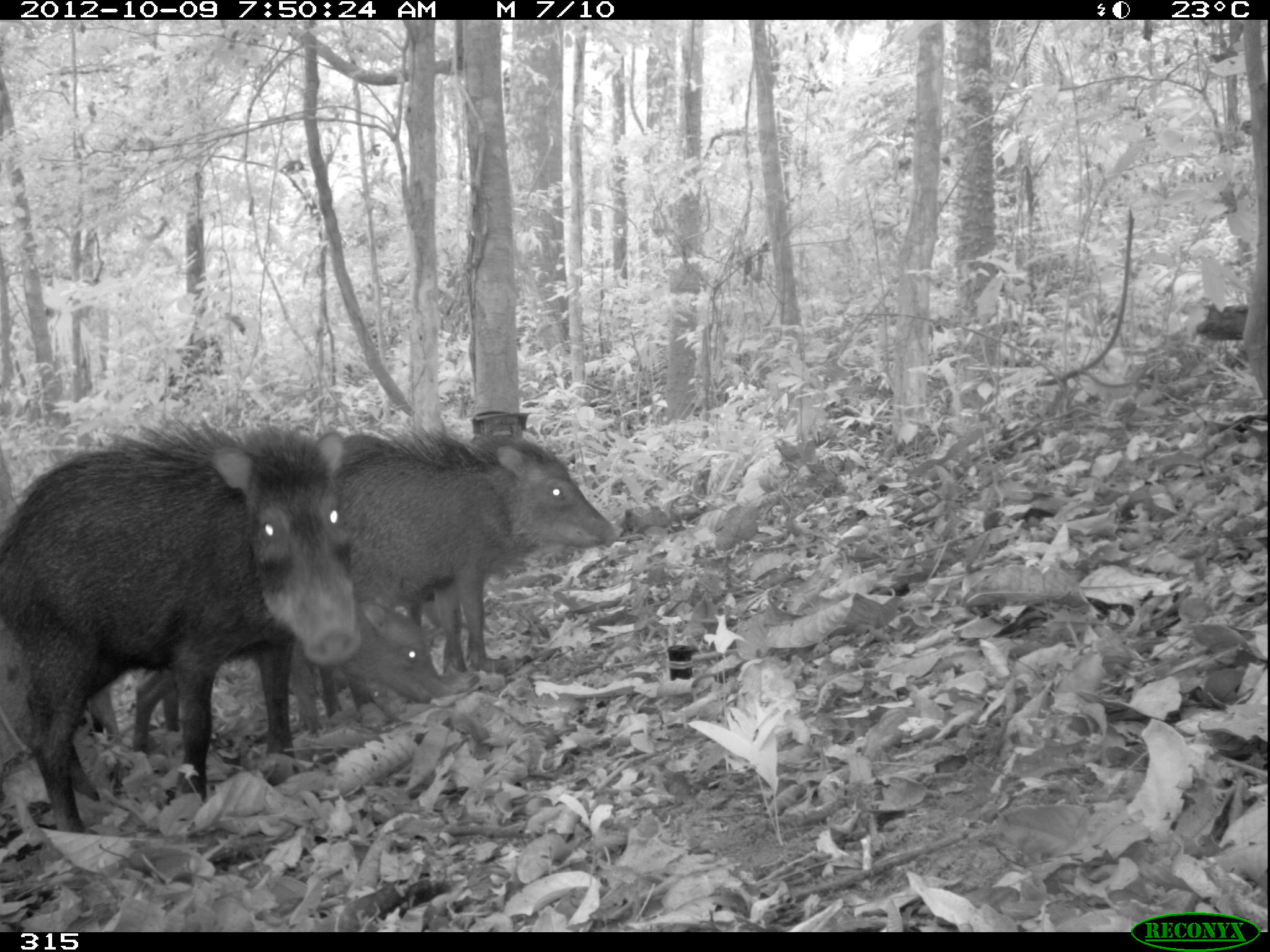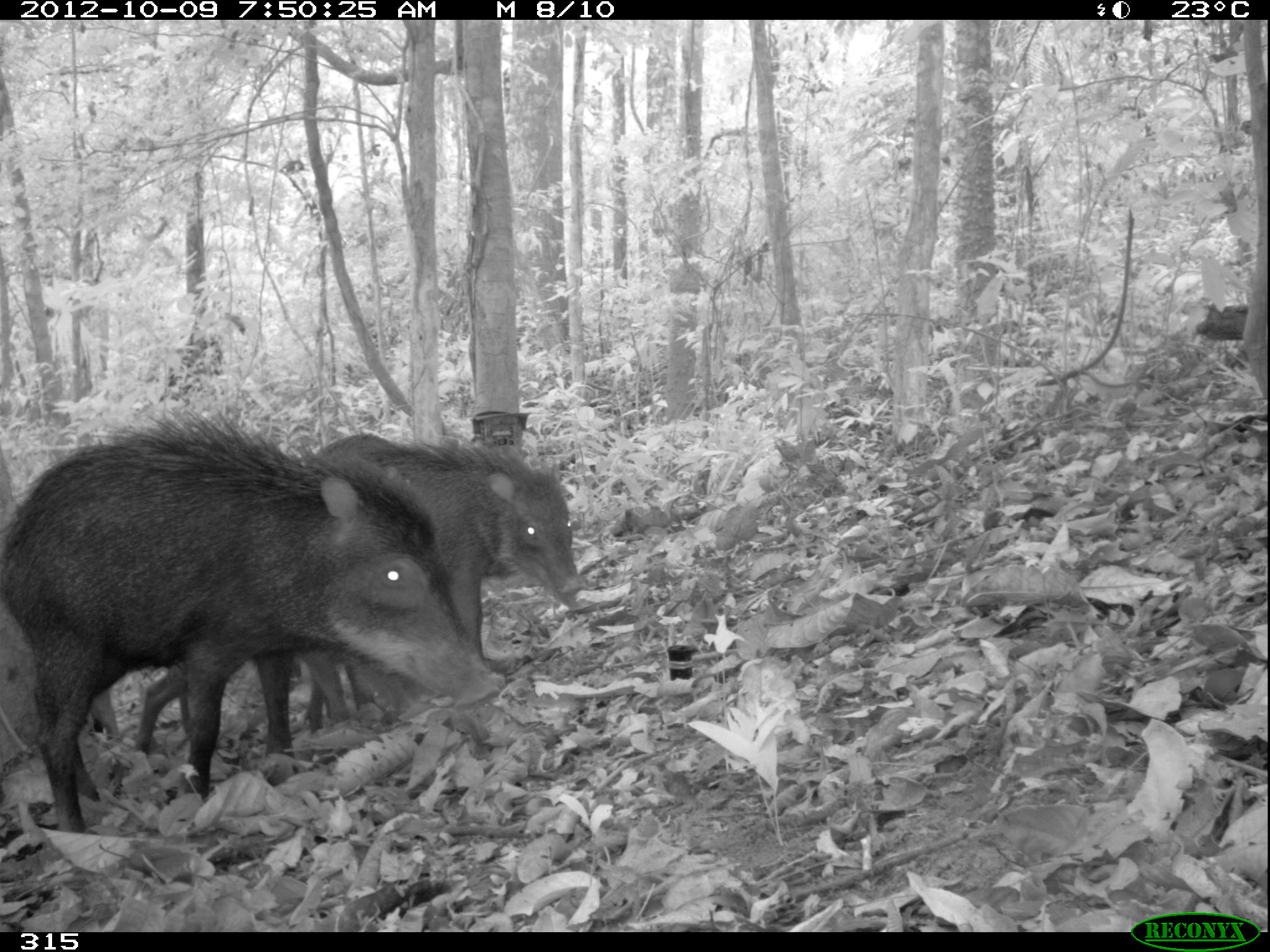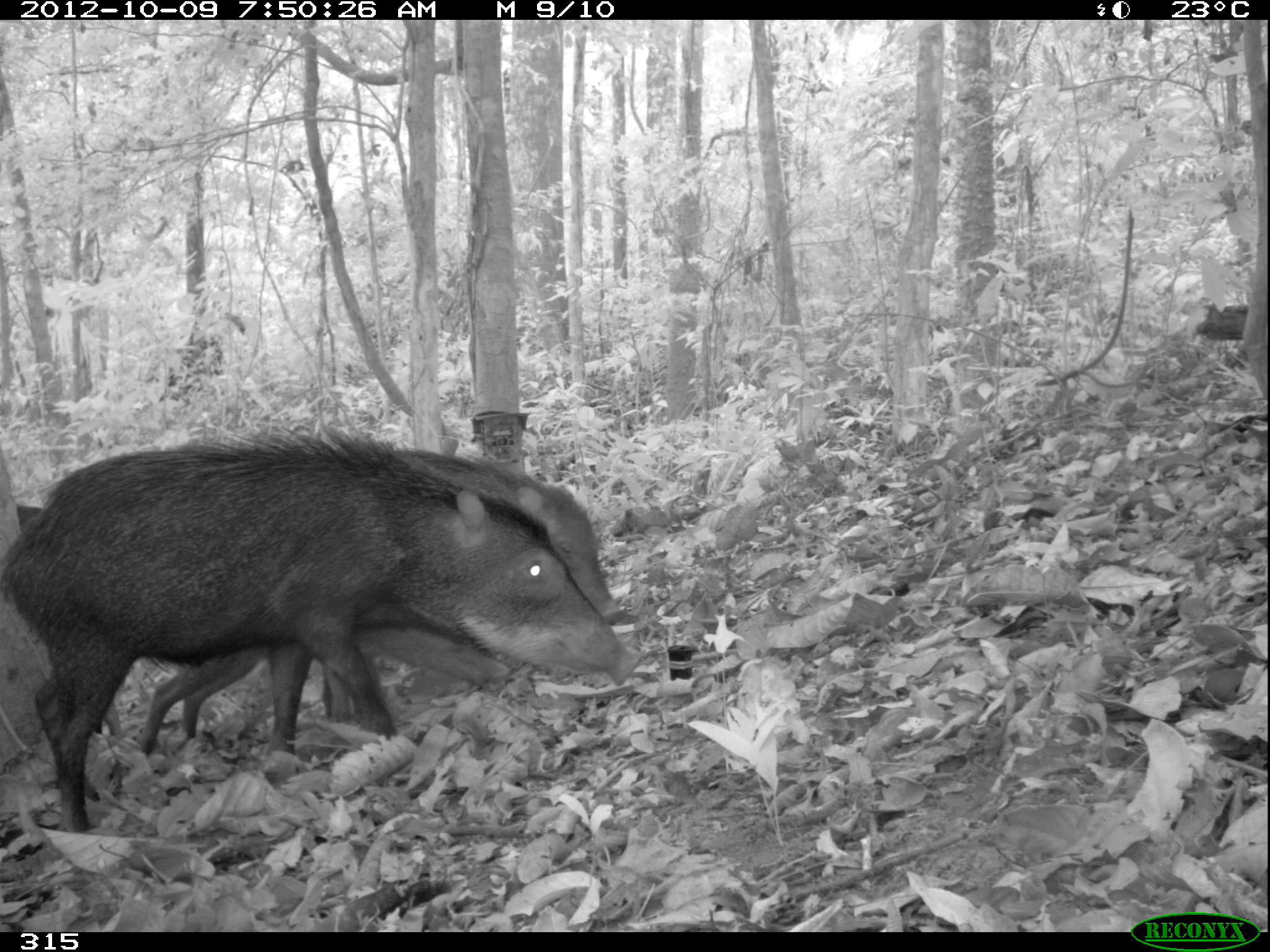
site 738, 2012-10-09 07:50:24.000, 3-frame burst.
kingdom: Animalia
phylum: Chordata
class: Mammalia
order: Artiodactyla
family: Tayassuidae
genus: Tayassu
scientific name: Tayassu pecari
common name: white-lipped peccary